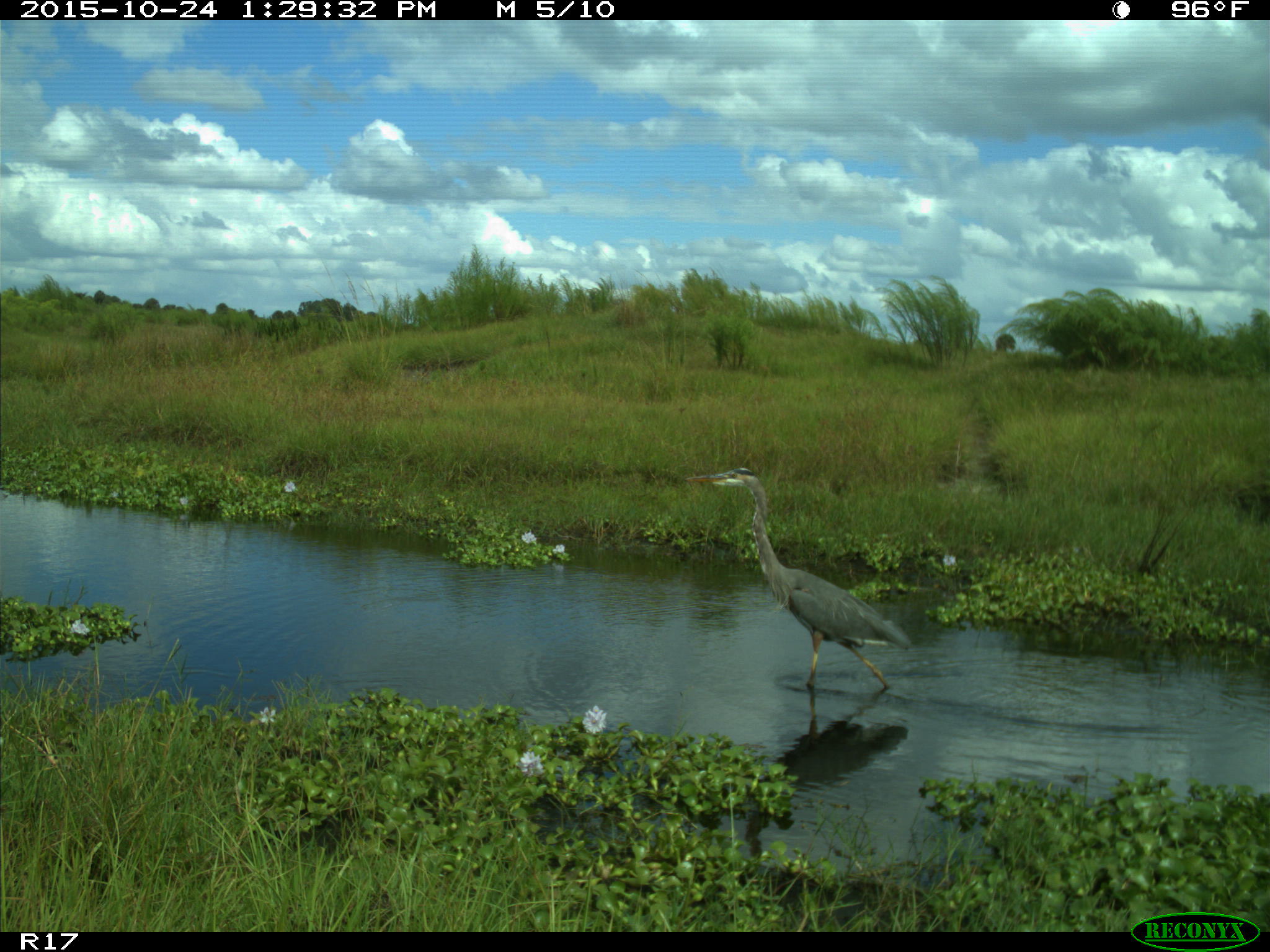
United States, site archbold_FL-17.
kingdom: Animalia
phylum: Chordata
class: Aves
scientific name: Aves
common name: birds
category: unidentified bird